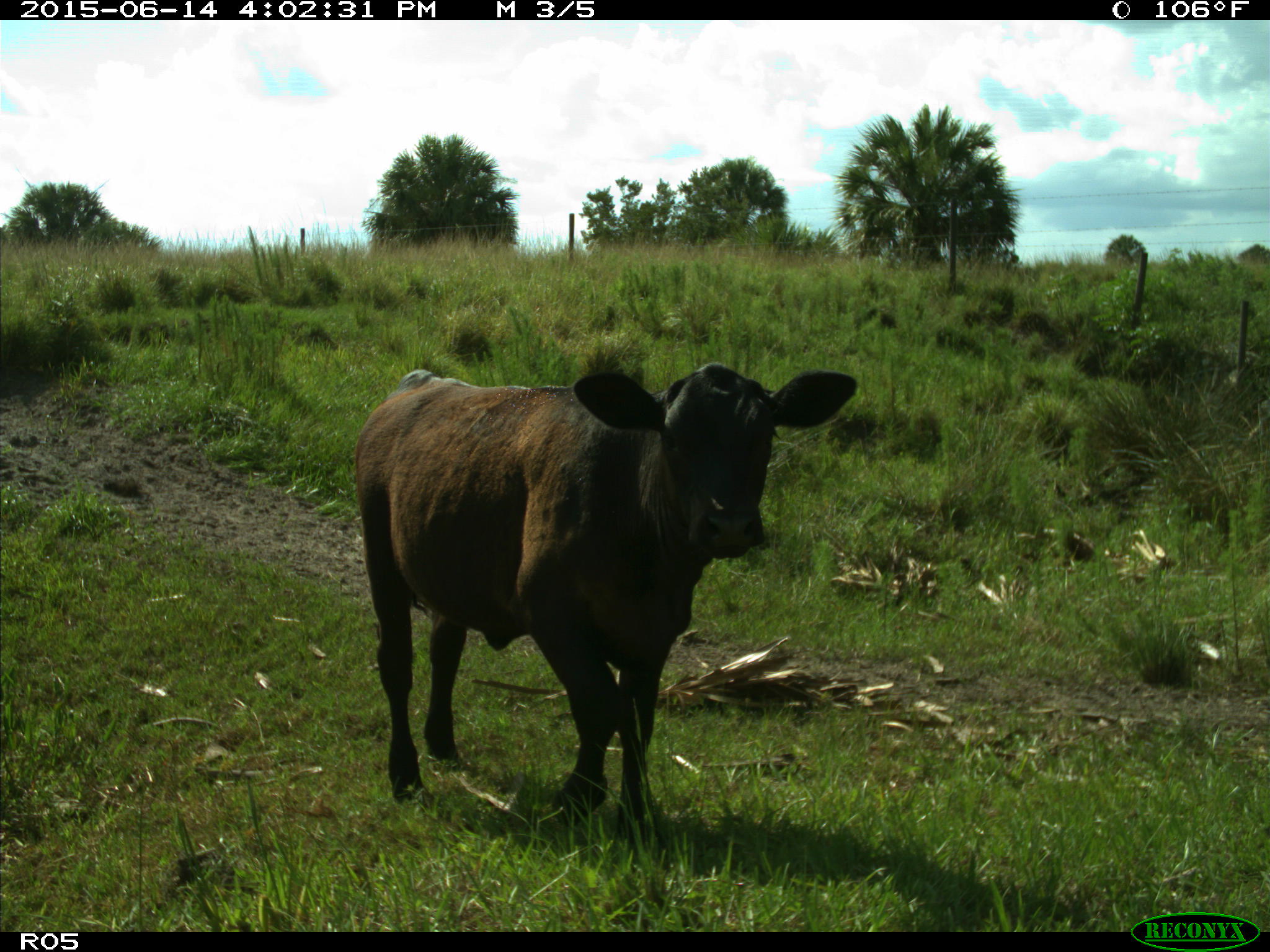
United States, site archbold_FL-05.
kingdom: Animalia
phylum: Chordata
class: Mammalia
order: Artiodactyla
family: Bovidae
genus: Bos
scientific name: Bos taurus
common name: domestic cow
Bos taurus (domestic cow).